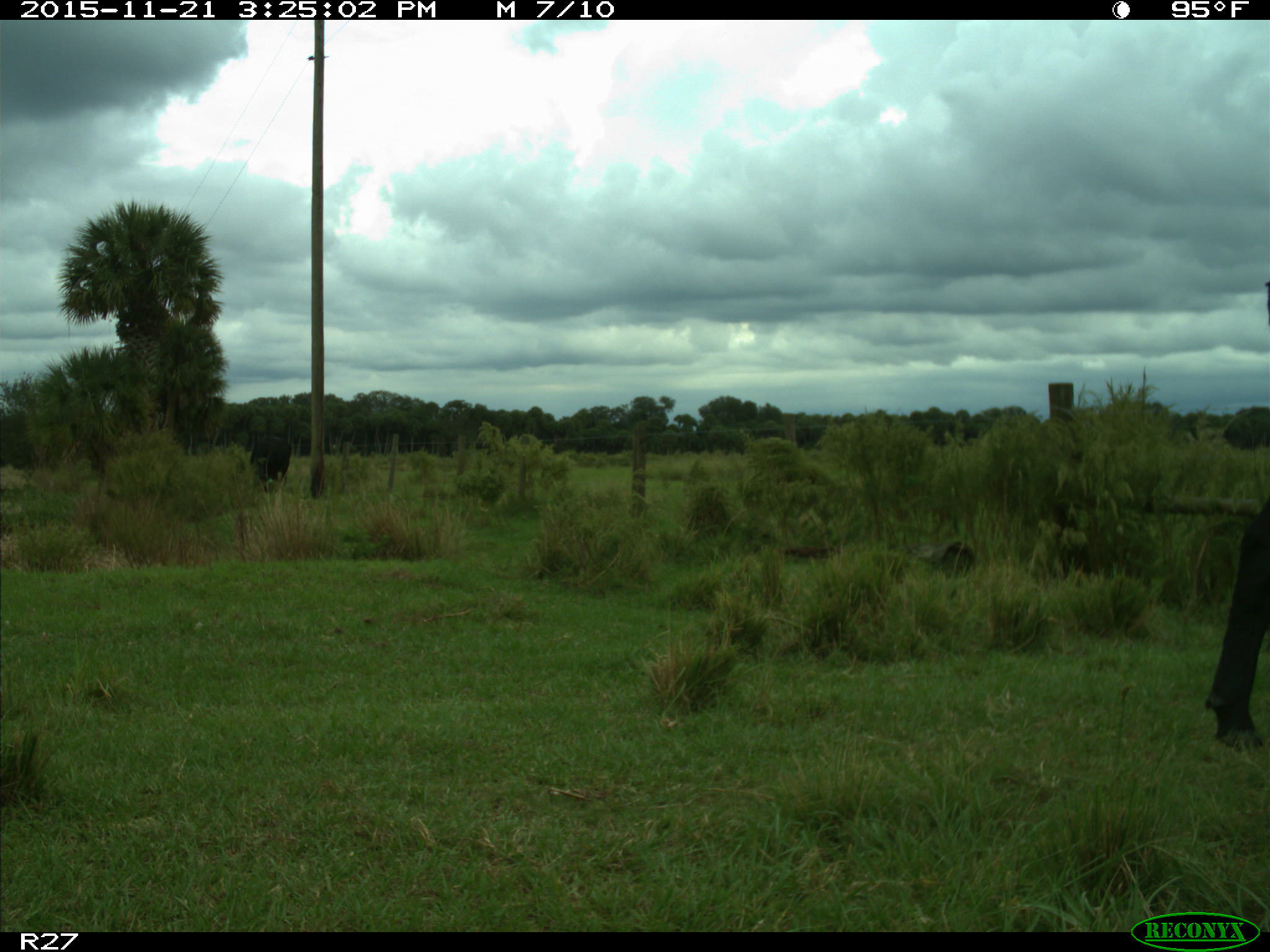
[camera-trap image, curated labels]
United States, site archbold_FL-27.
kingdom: Animalia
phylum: Chordata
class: Mammalia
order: Artiodactyla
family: Bovidae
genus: Bos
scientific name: Bos taurus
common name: domestic cow